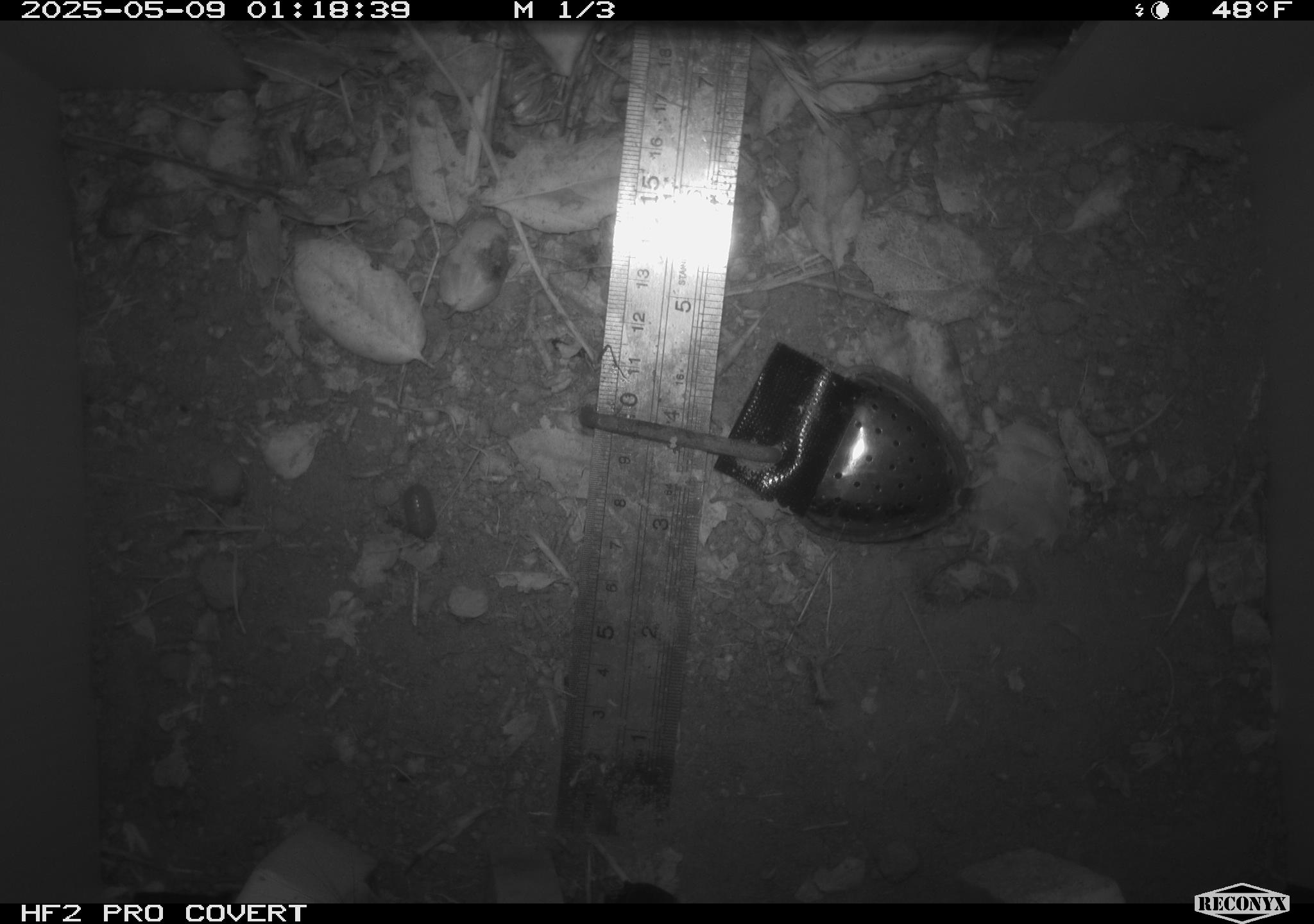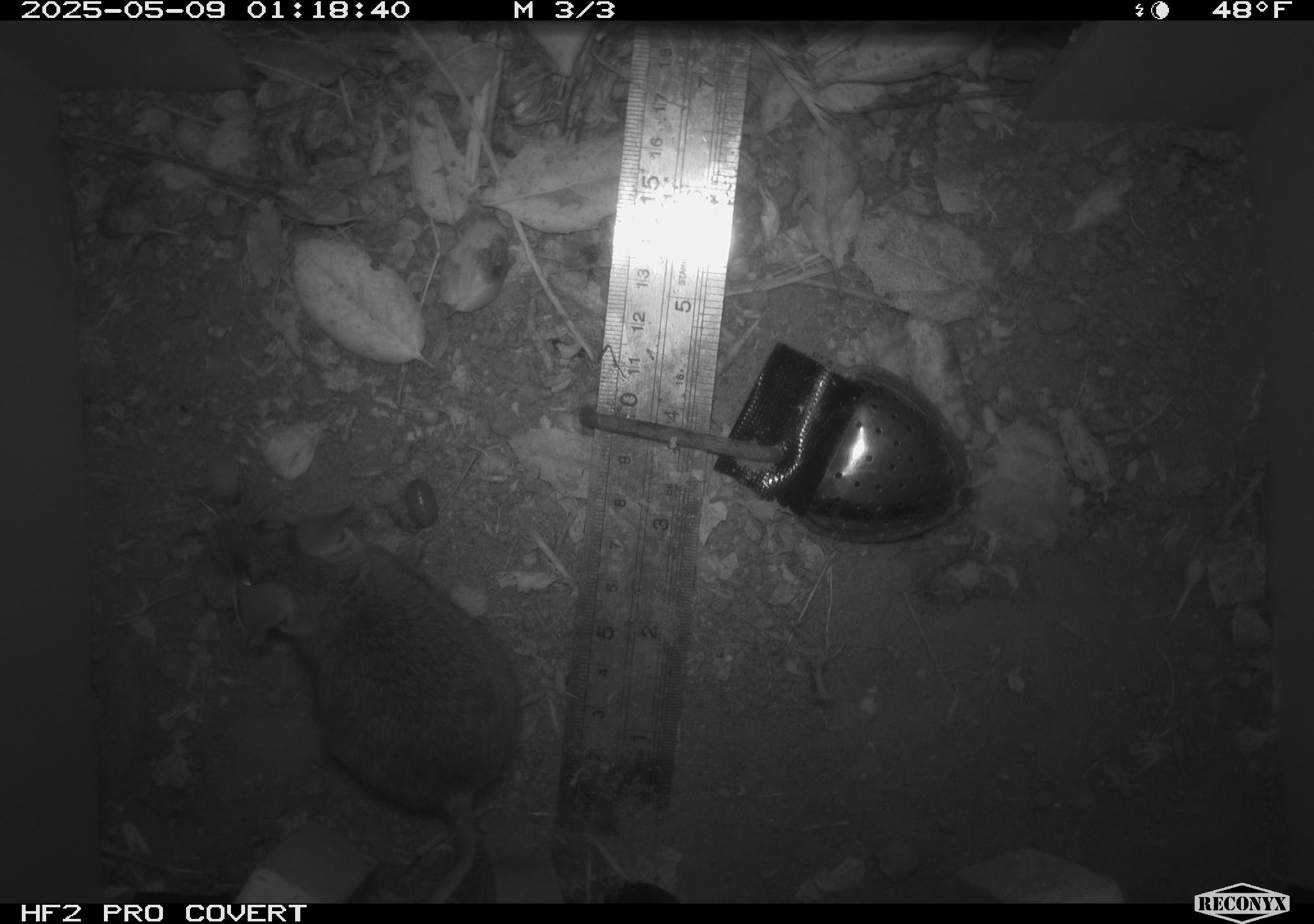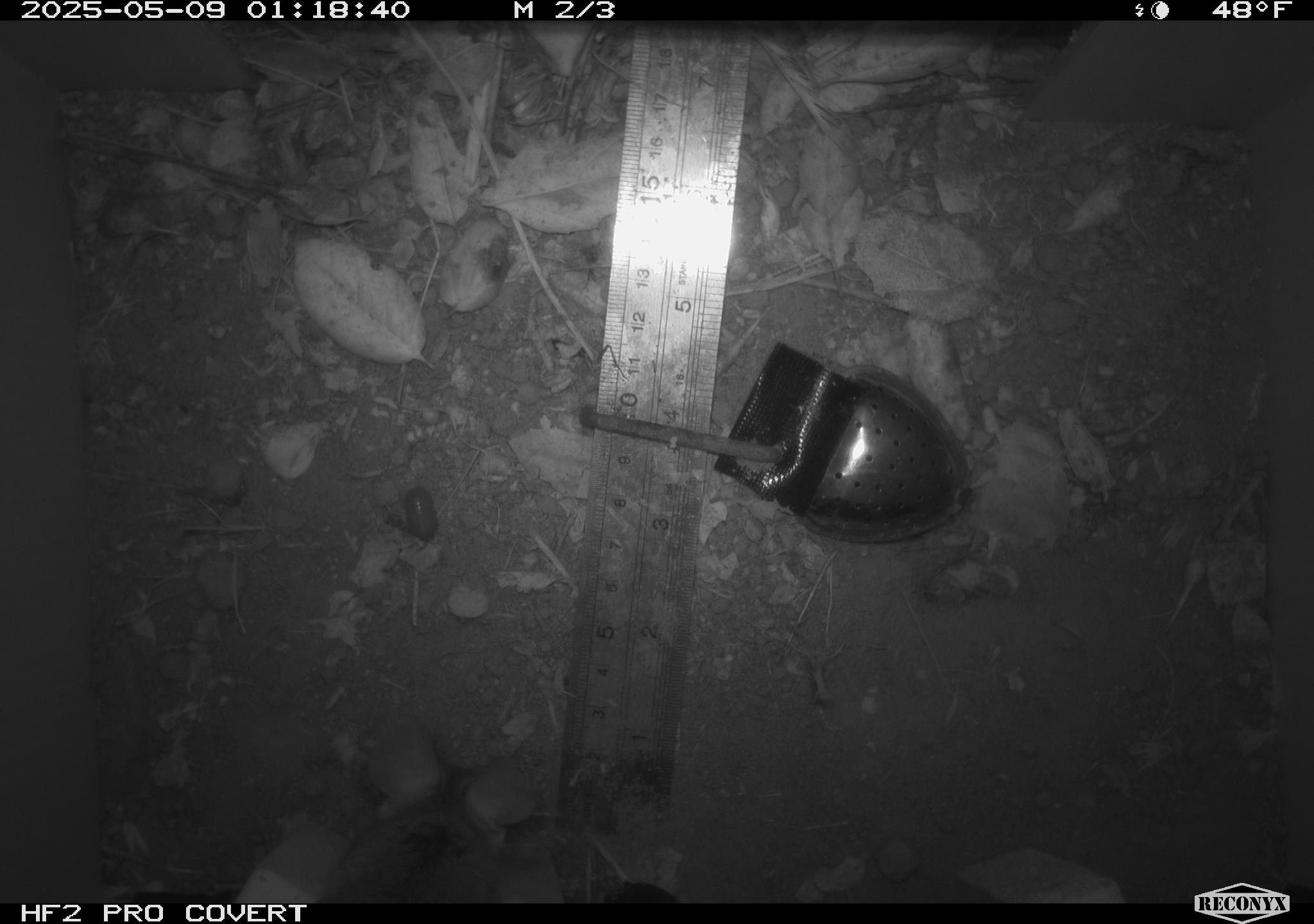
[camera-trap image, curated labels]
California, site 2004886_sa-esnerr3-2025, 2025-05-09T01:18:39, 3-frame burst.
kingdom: Animalia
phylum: Chordata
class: Mammalia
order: Rodentia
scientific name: Rodentia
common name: rodent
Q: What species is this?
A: Rodent (Rodentia).